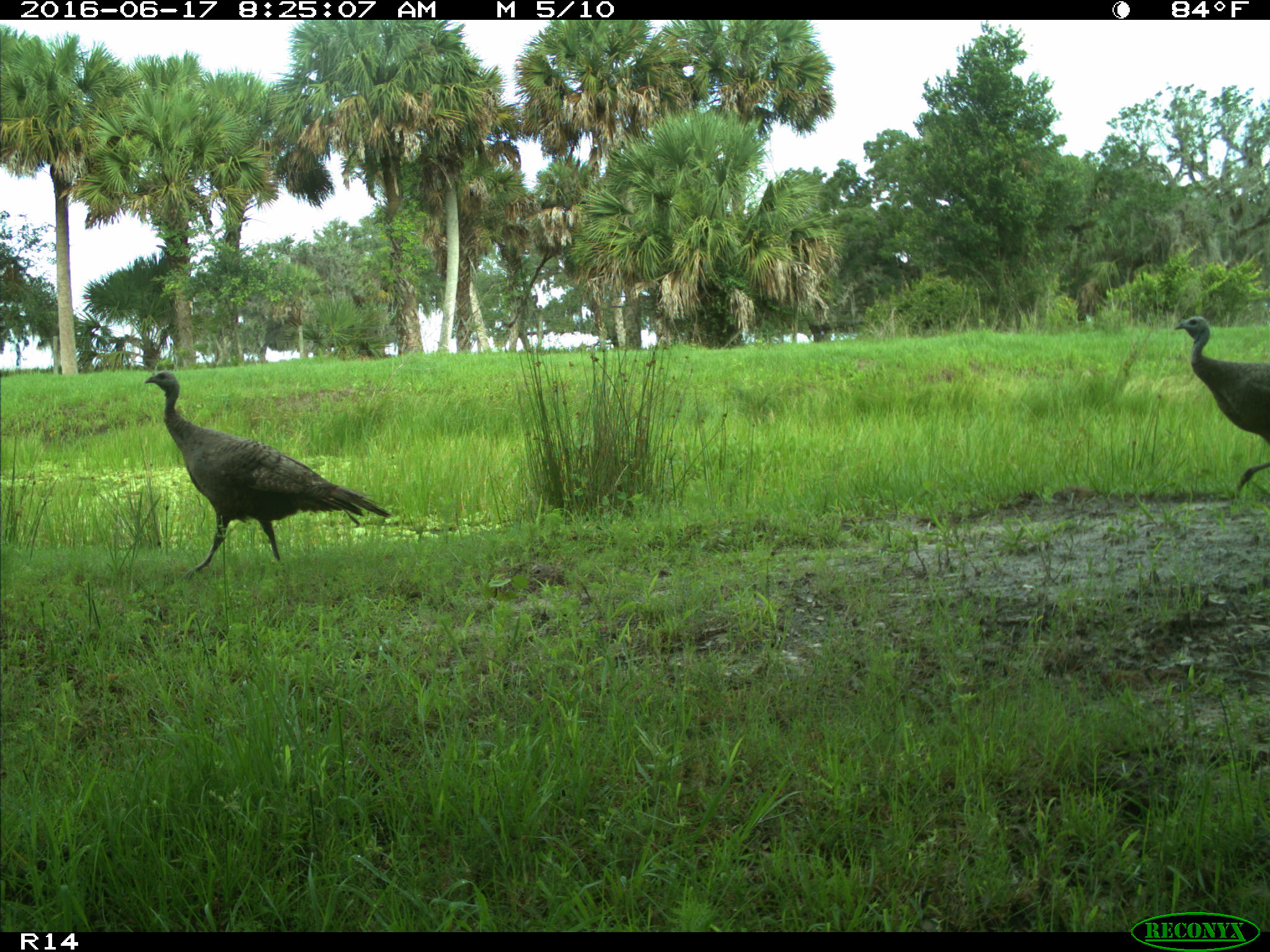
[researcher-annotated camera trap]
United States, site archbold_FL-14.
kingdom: Animalia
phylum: Chordata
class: Aves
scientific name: Aves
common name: birds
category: unidentified bird